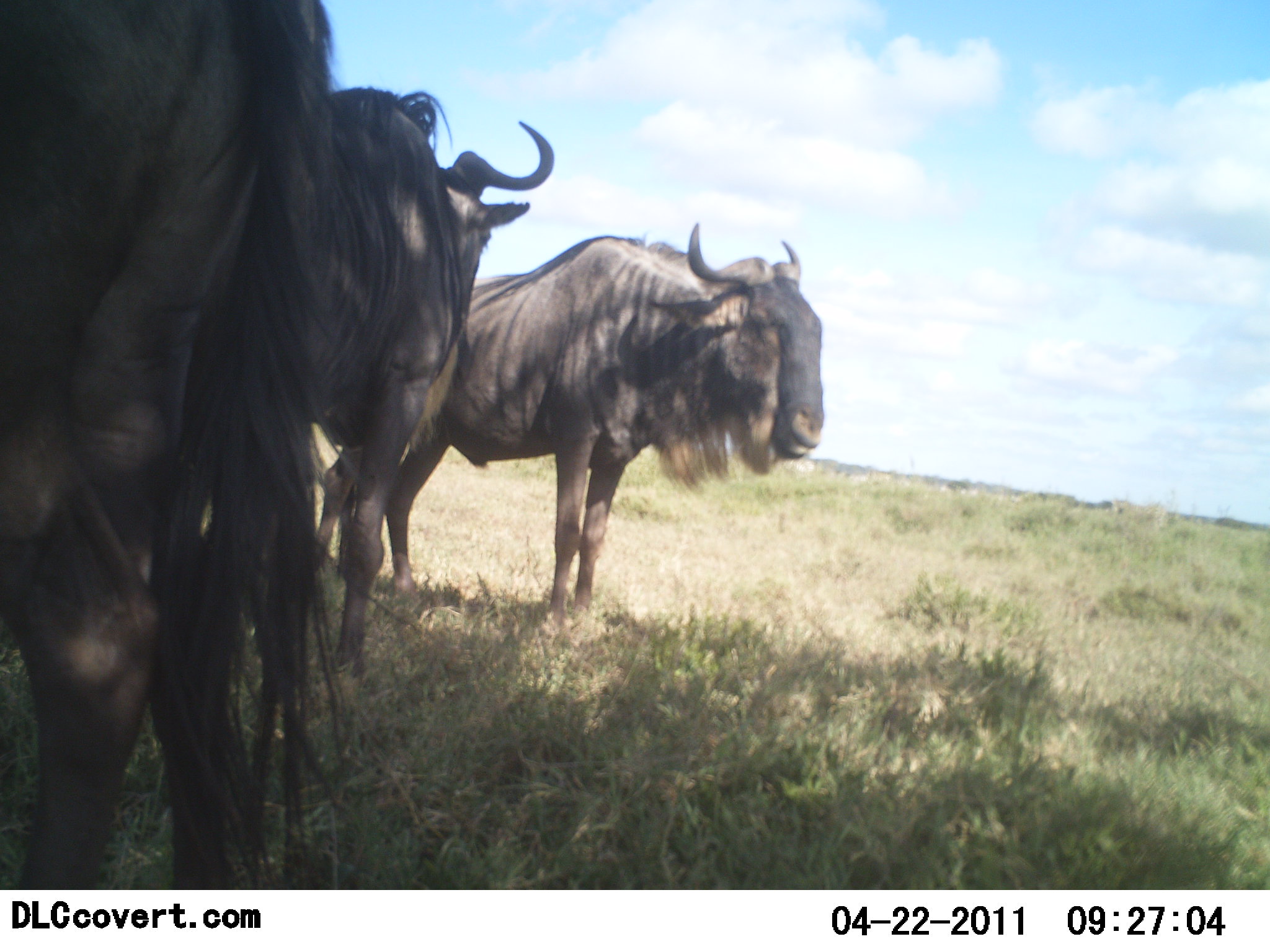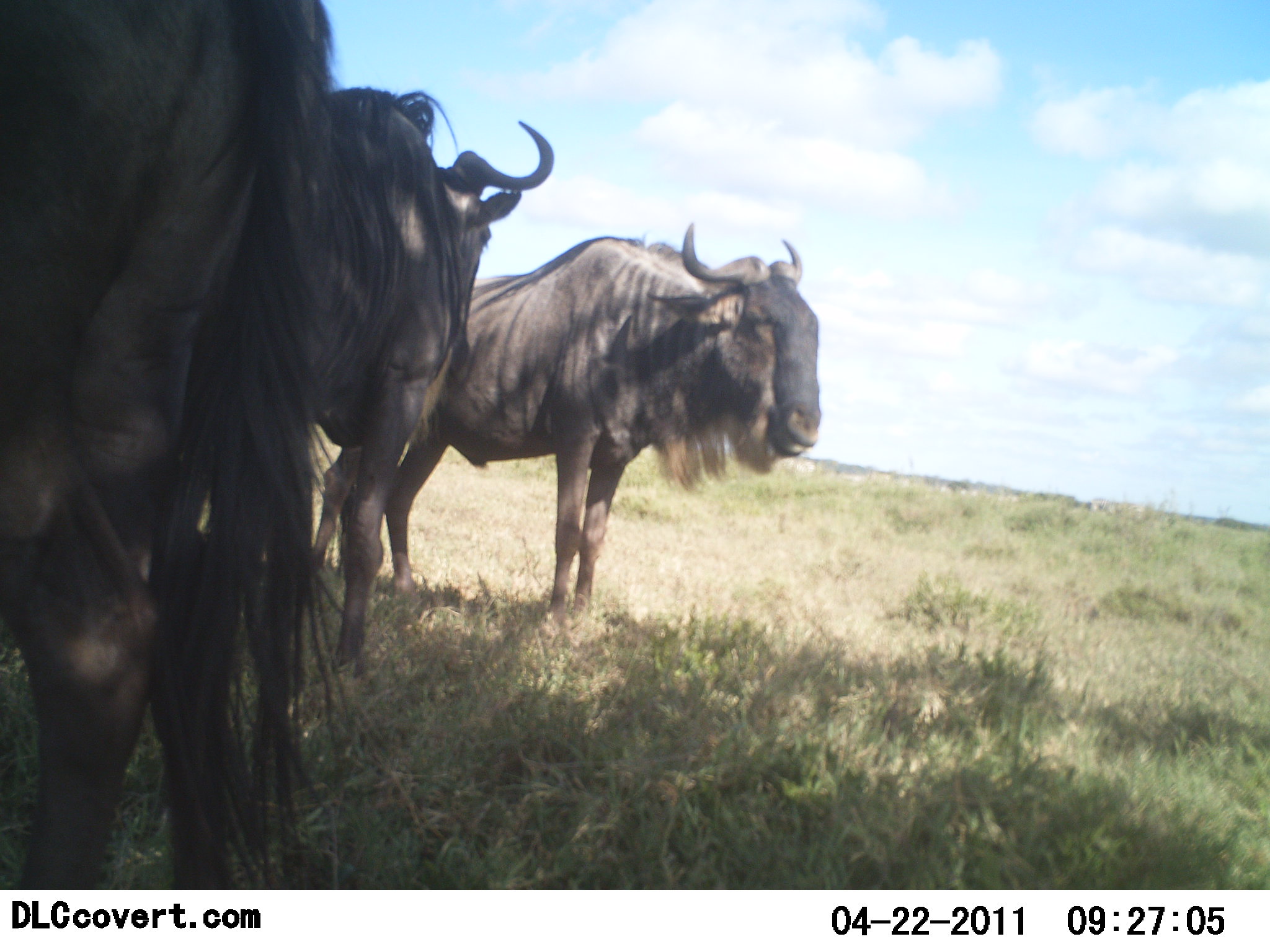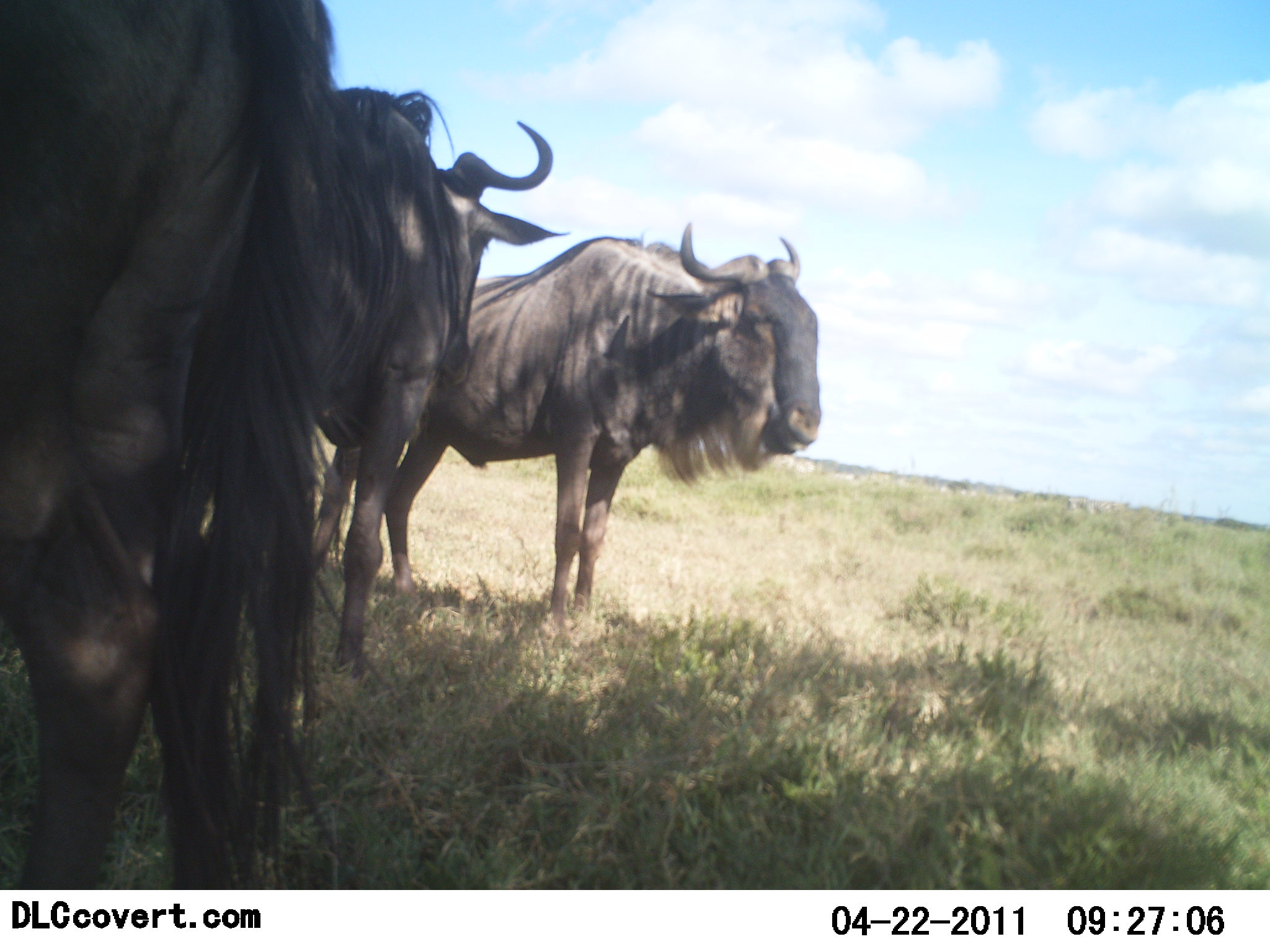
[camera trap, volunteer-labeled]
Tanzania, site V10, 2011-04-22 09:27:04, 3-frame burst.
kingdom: Animalia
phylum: Chordata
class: Mammalia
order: Artiodactyla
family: Bovidae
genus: Connochaetes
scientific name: Connochaetes taurinus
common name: blue wildebeest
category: wildebeest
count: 3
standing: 100%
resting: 0%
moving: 8%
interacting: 0%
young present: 0%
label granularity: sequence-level